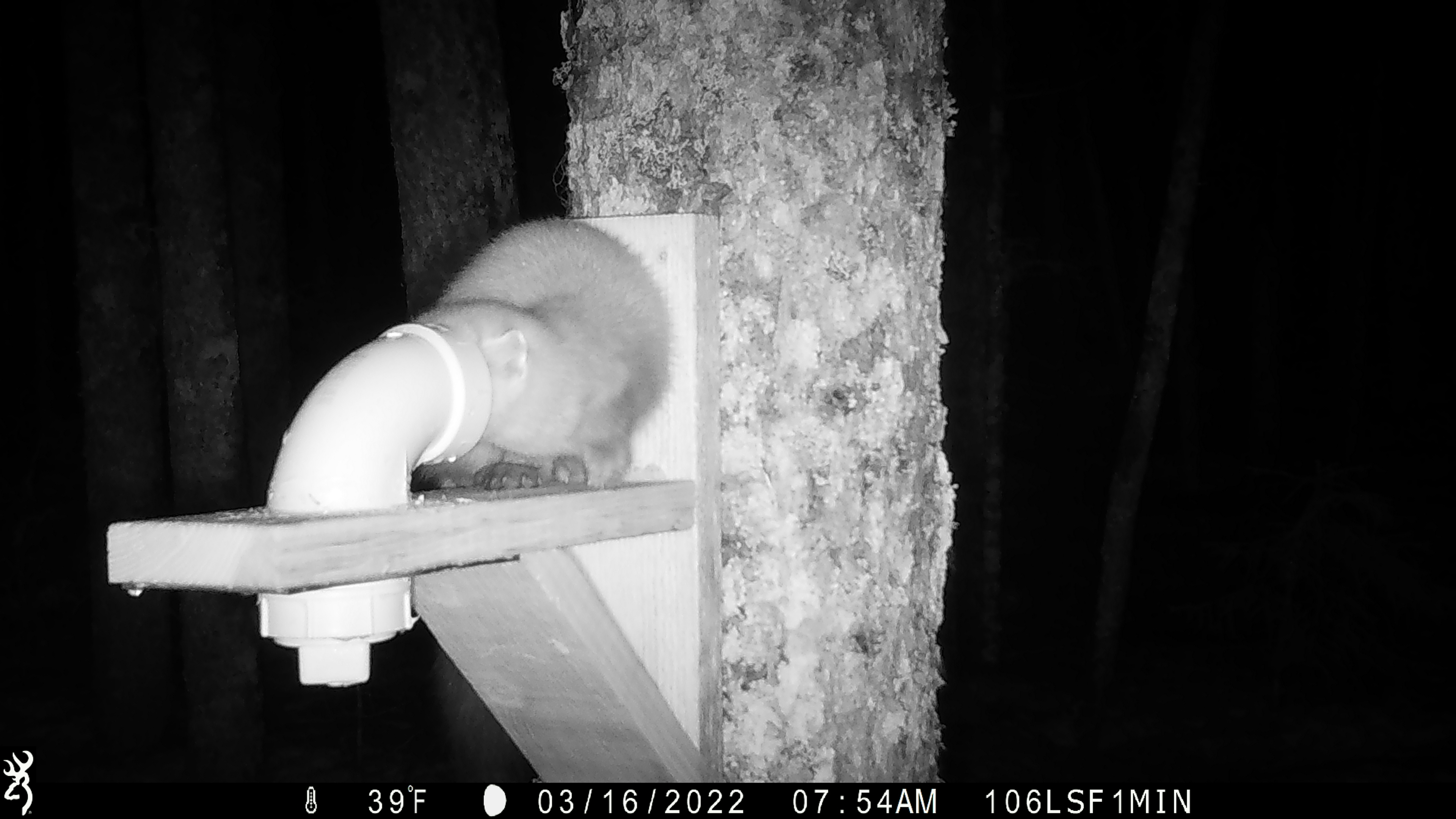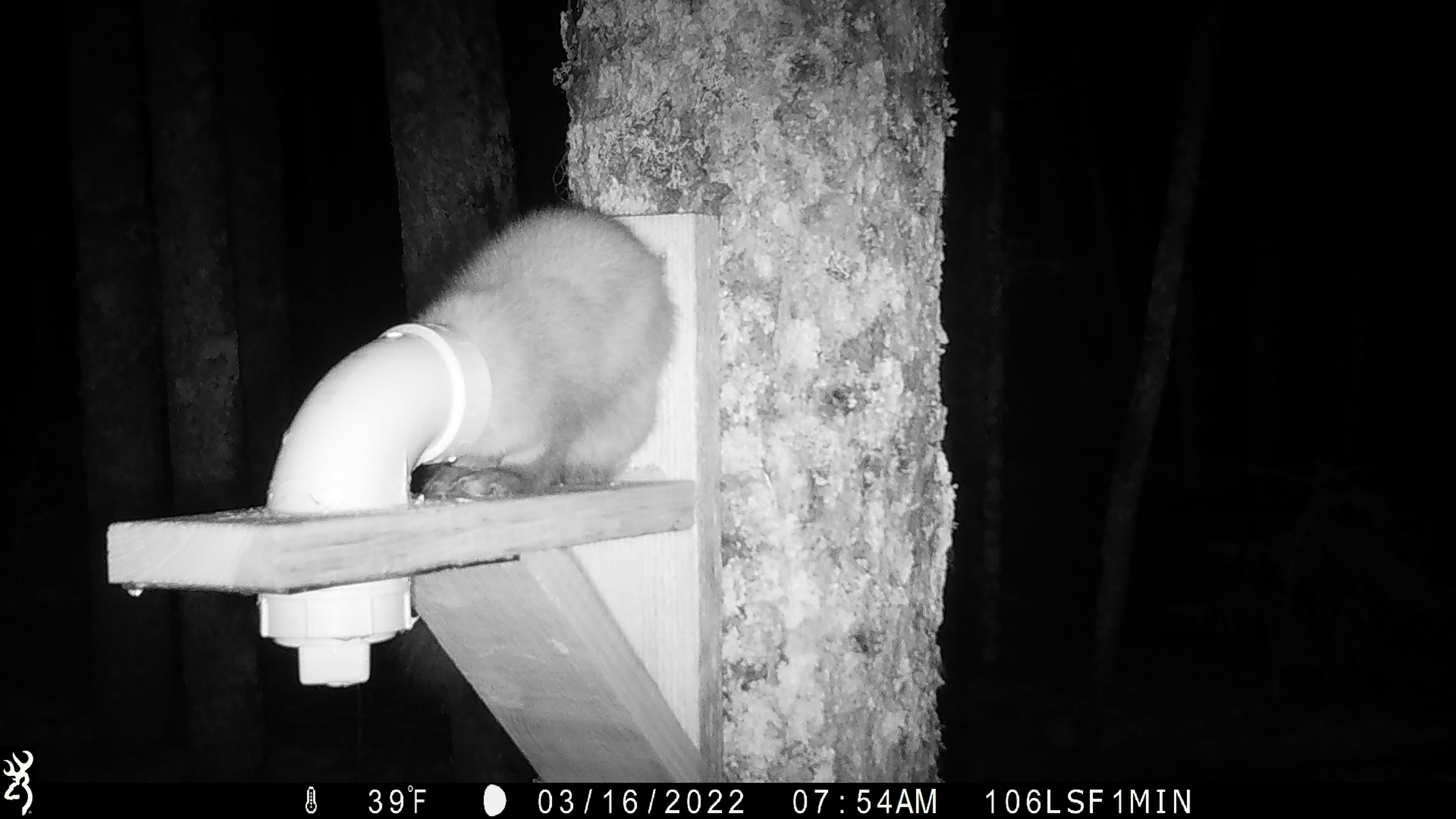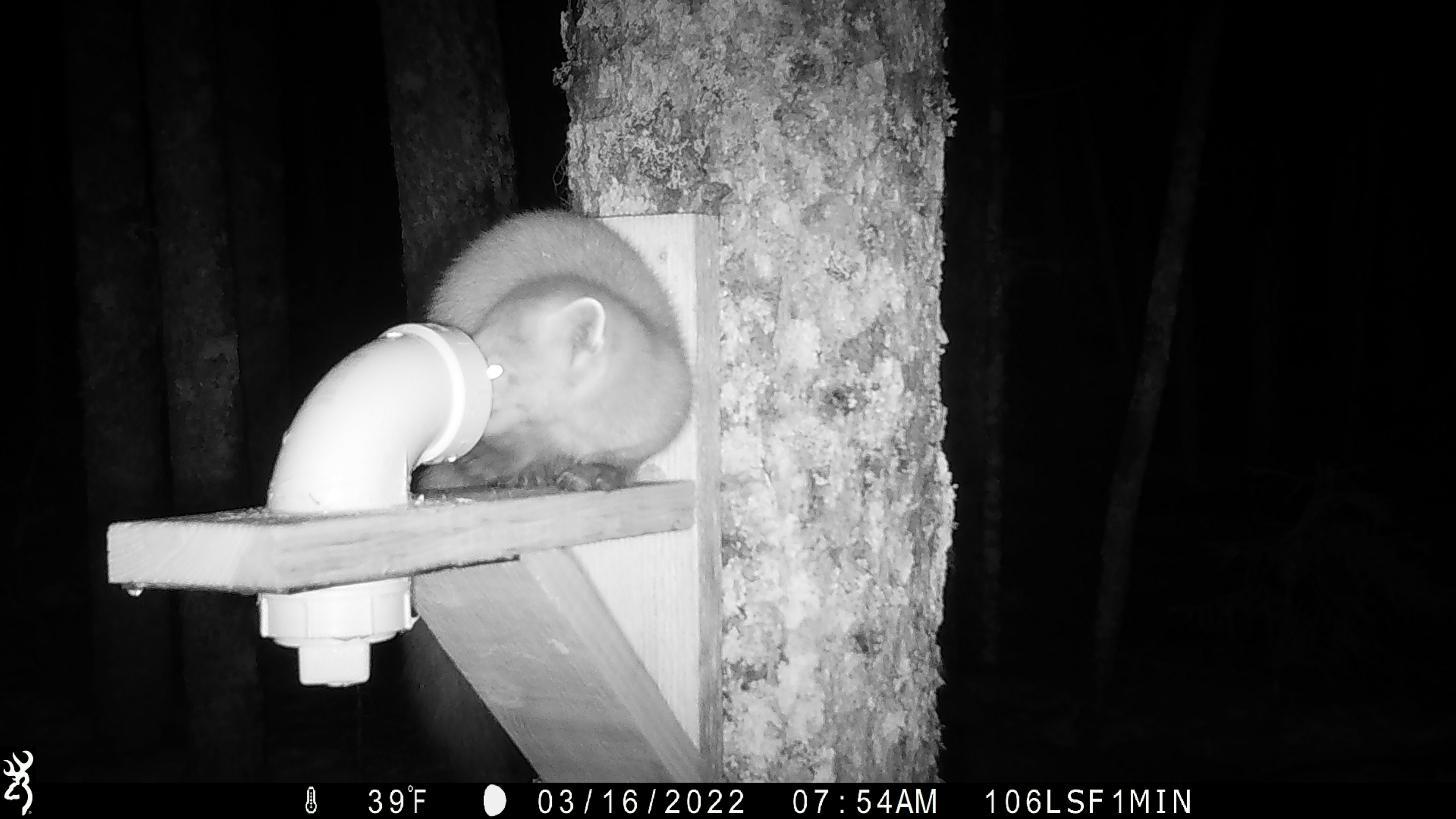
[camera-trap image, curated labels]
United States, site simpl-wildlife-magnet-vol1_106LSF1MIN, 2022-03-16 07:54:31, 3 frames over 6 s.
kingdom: Animalia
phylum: Chordata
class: Mammalia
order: Carnivora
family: Mustelidae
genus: Martes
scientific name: Martes americana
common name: american marten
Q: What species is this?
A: American marten (Martes americana).